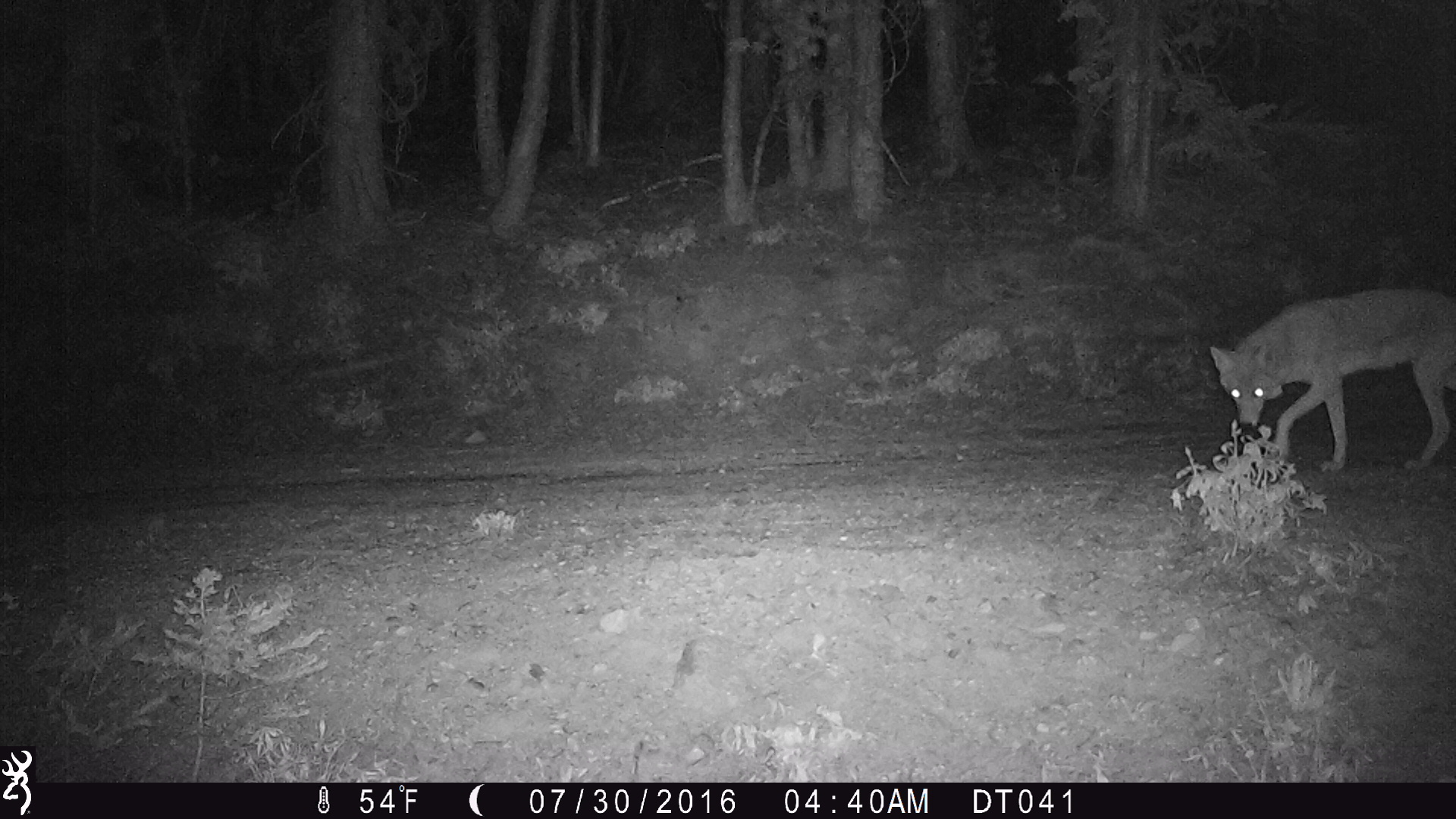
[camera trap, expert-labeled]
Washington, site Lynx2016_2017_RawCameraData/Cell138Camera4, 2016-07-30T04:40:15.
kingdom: Animalia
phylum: Chordata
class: Mammalia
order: Carnivora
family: Canidae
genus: Canis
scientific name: Canis latrans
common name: coyote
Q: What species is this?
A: Canis latrans (coyote).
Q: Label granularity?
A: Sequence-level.